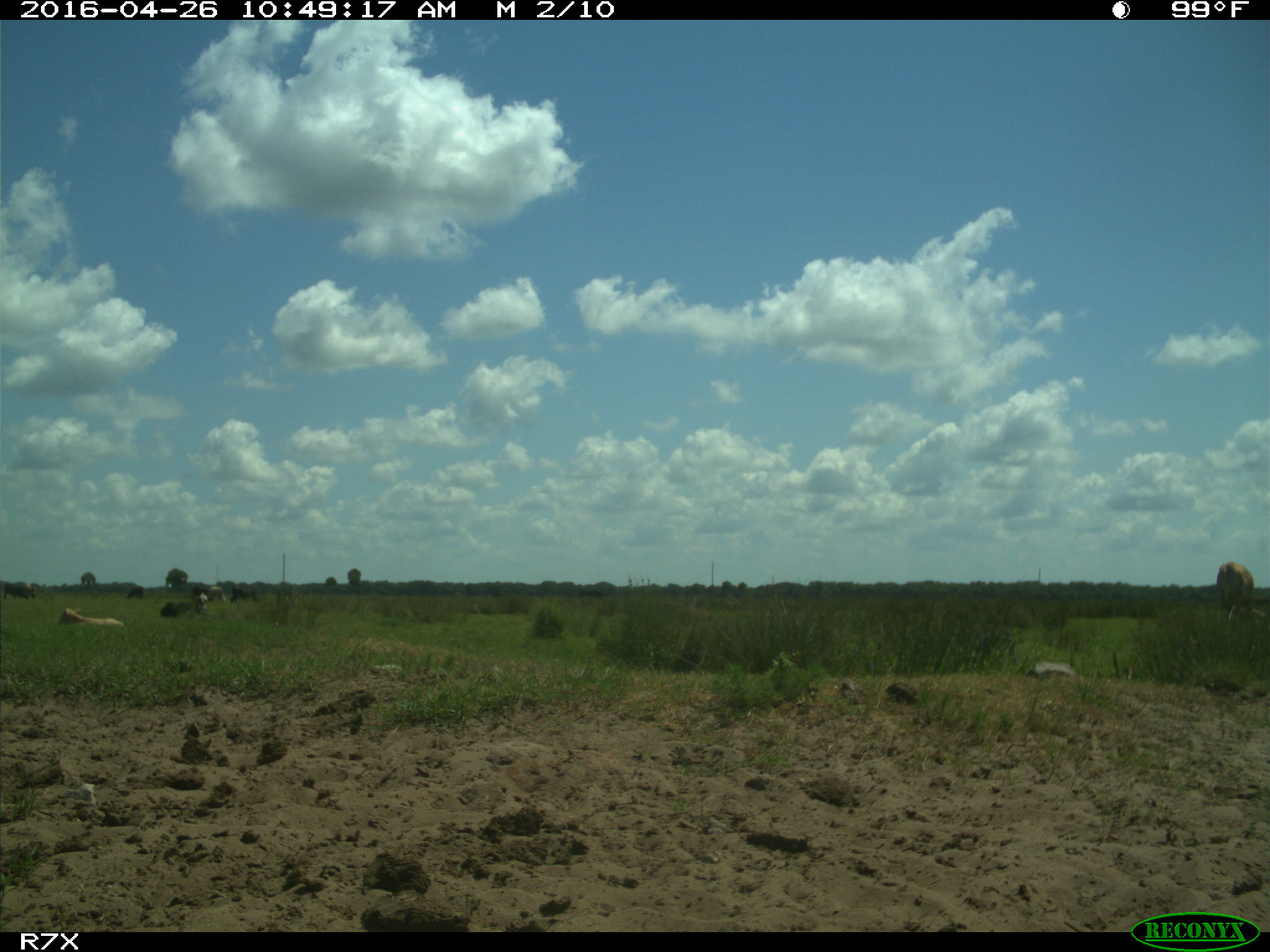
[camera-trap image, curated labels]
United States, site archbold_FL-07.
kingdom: Animalia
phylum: Chordata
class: Mammalia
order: Artiodactyla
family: Bovidae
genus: Bos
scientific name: Bos taurus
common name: domestic cow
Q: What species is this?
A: Bos taurus (domestic cow).